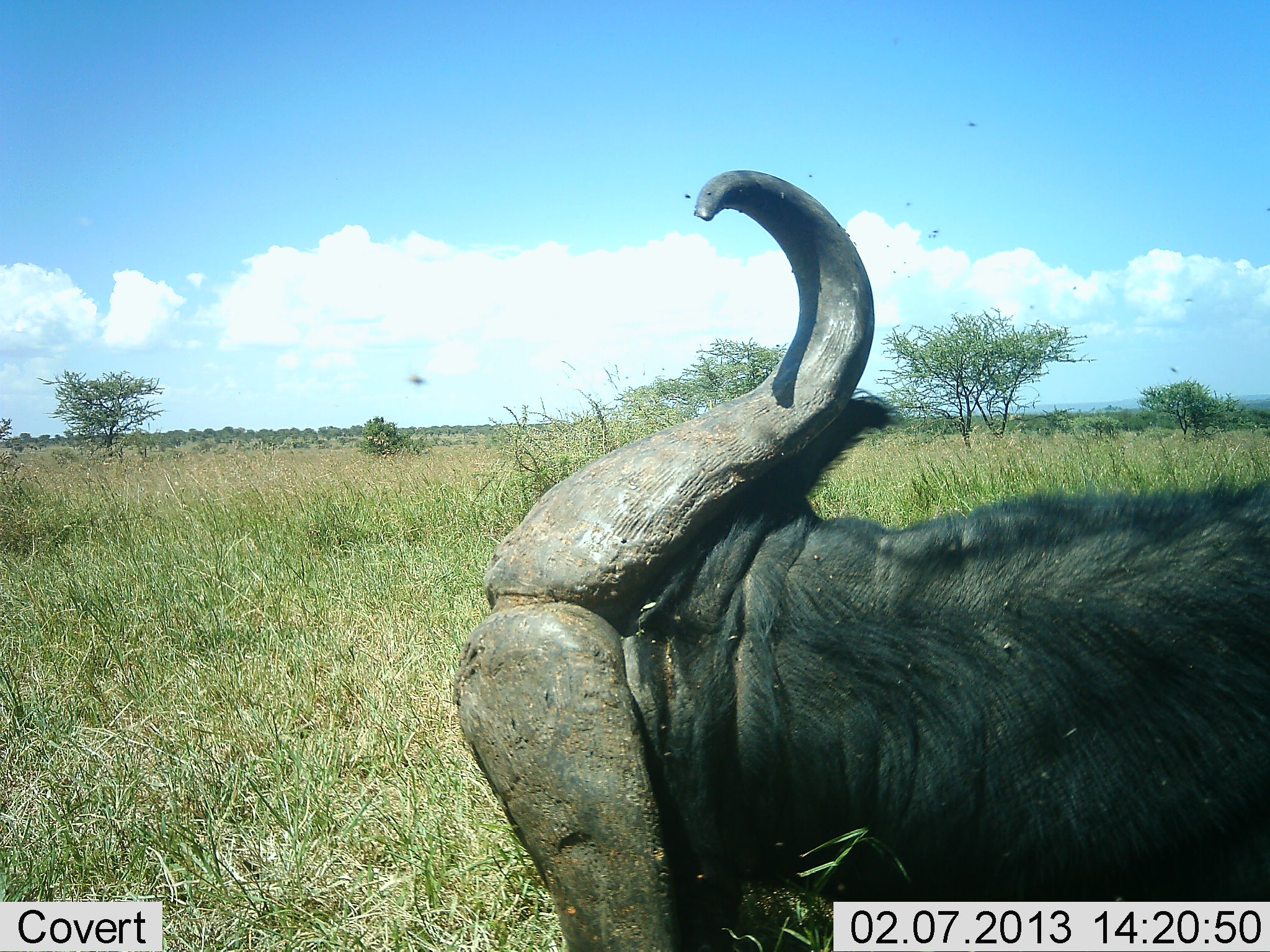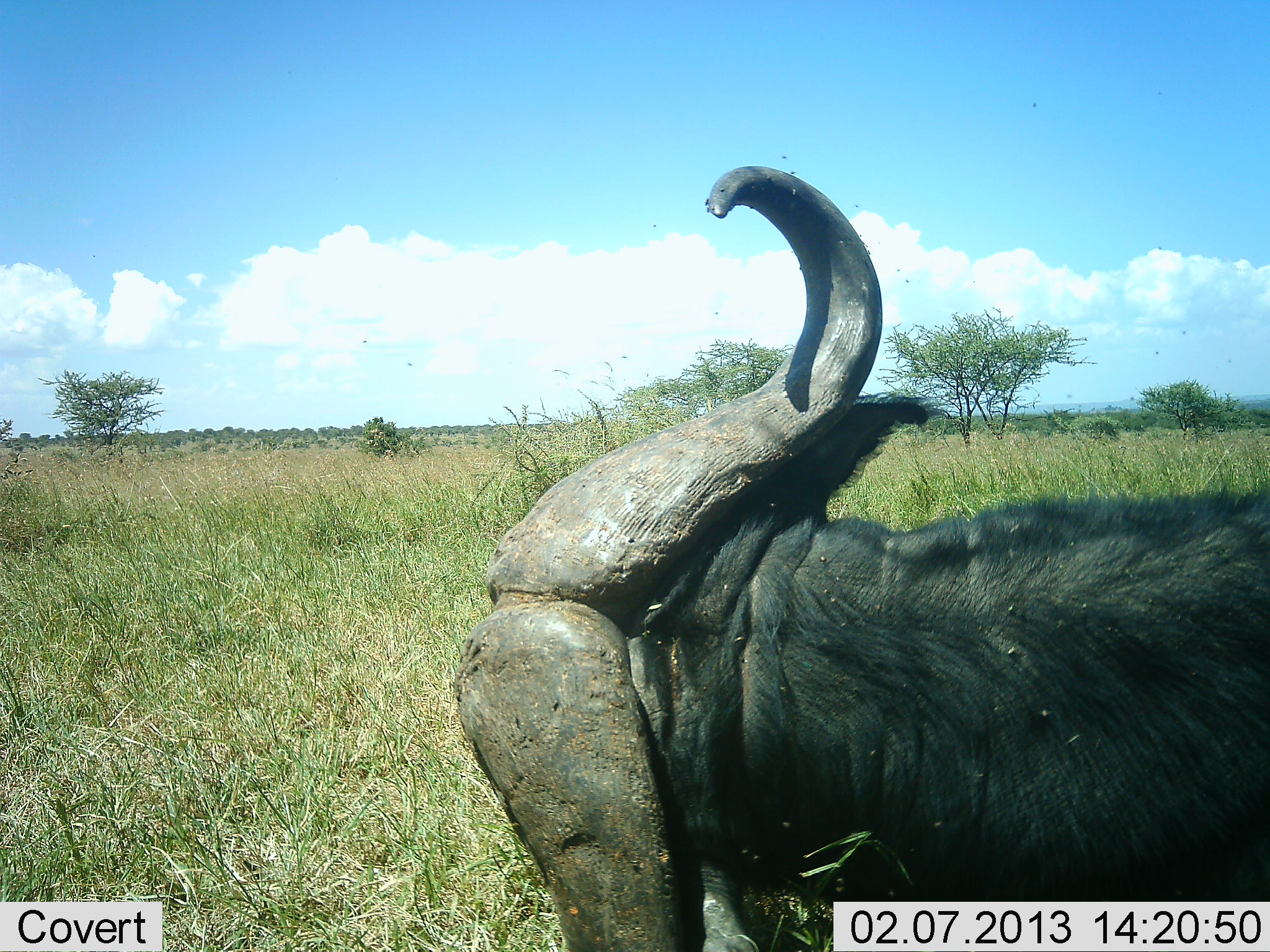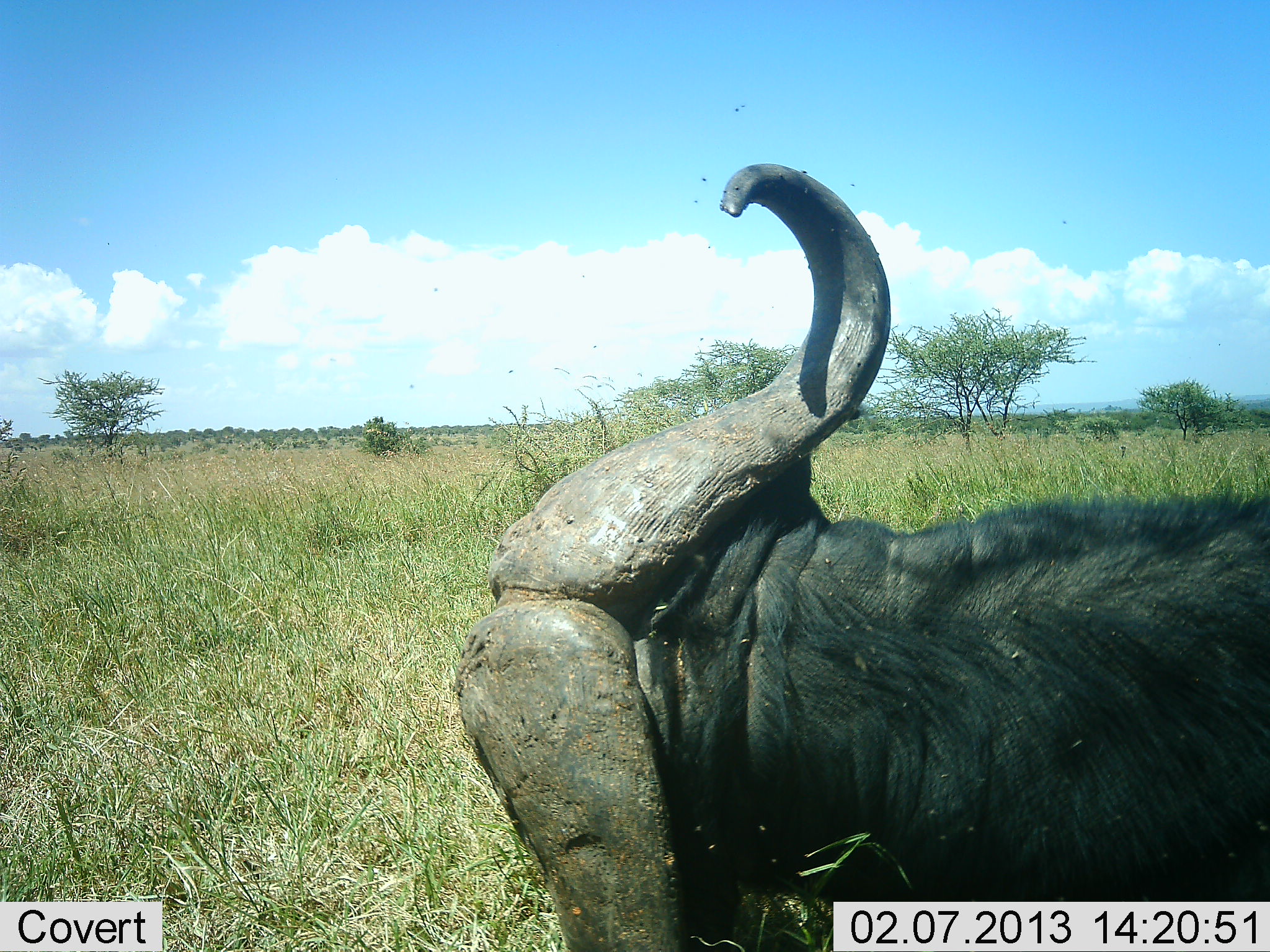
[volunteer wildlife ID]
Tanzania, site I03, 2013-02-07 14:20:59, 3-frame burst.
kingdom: Animalia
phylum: Chordata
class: Mammalia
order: Artiodactyla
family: Bovidae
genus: Syncerus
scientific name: Syncerus caffer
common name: cape buffalo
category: buffalo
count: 1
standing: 15%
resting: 79%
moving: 3%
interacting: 5%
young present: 0%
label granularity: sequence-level